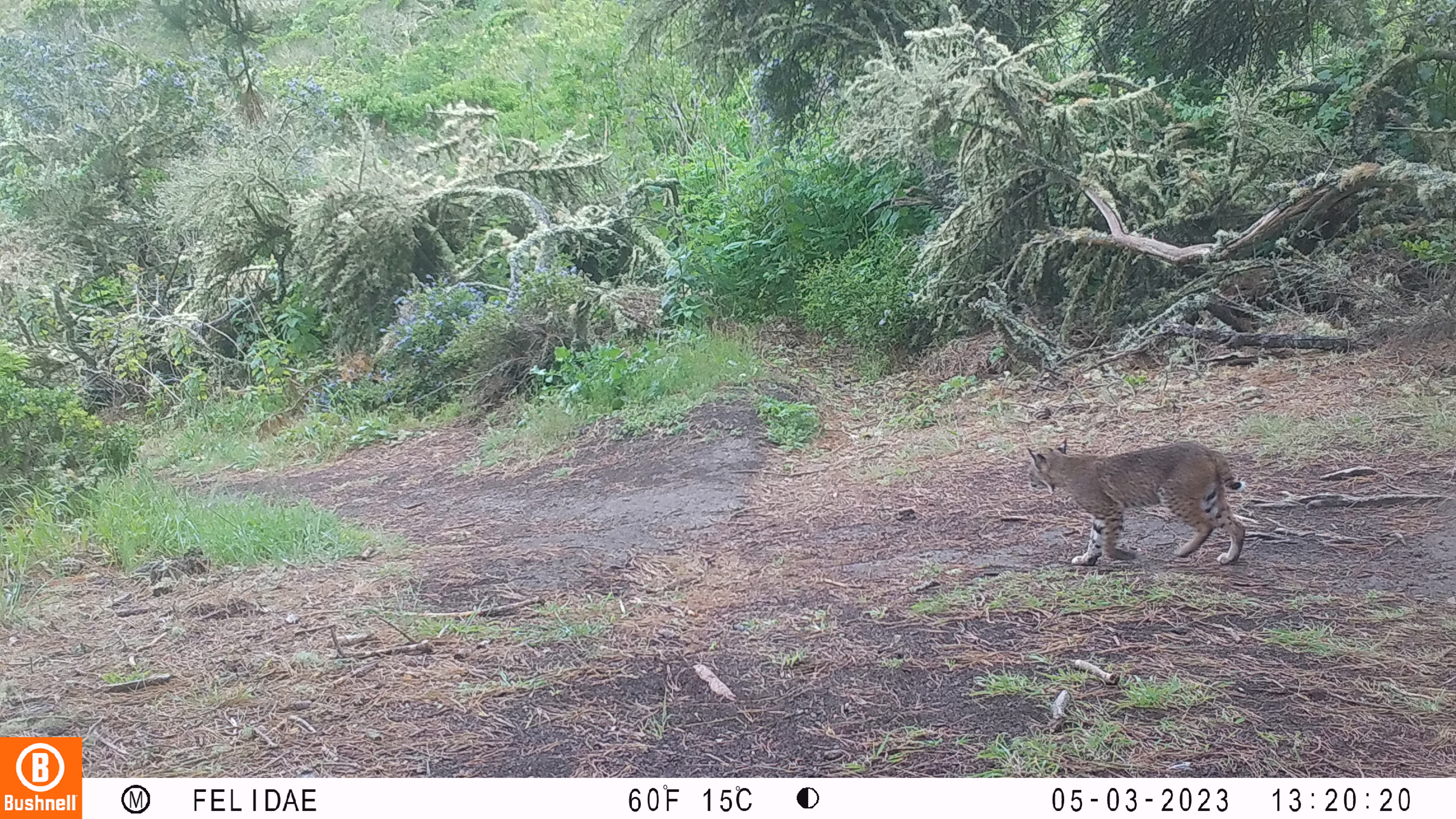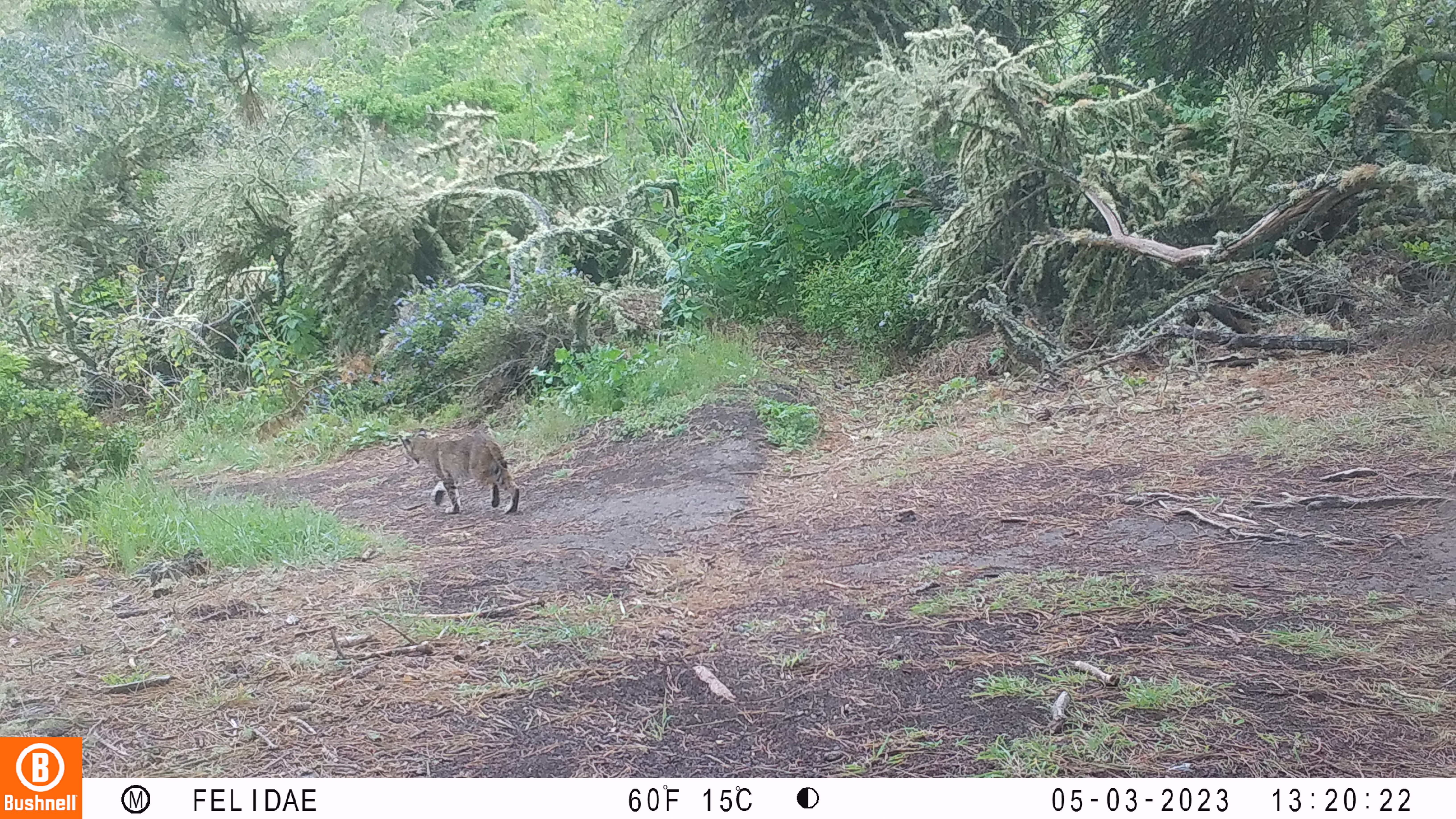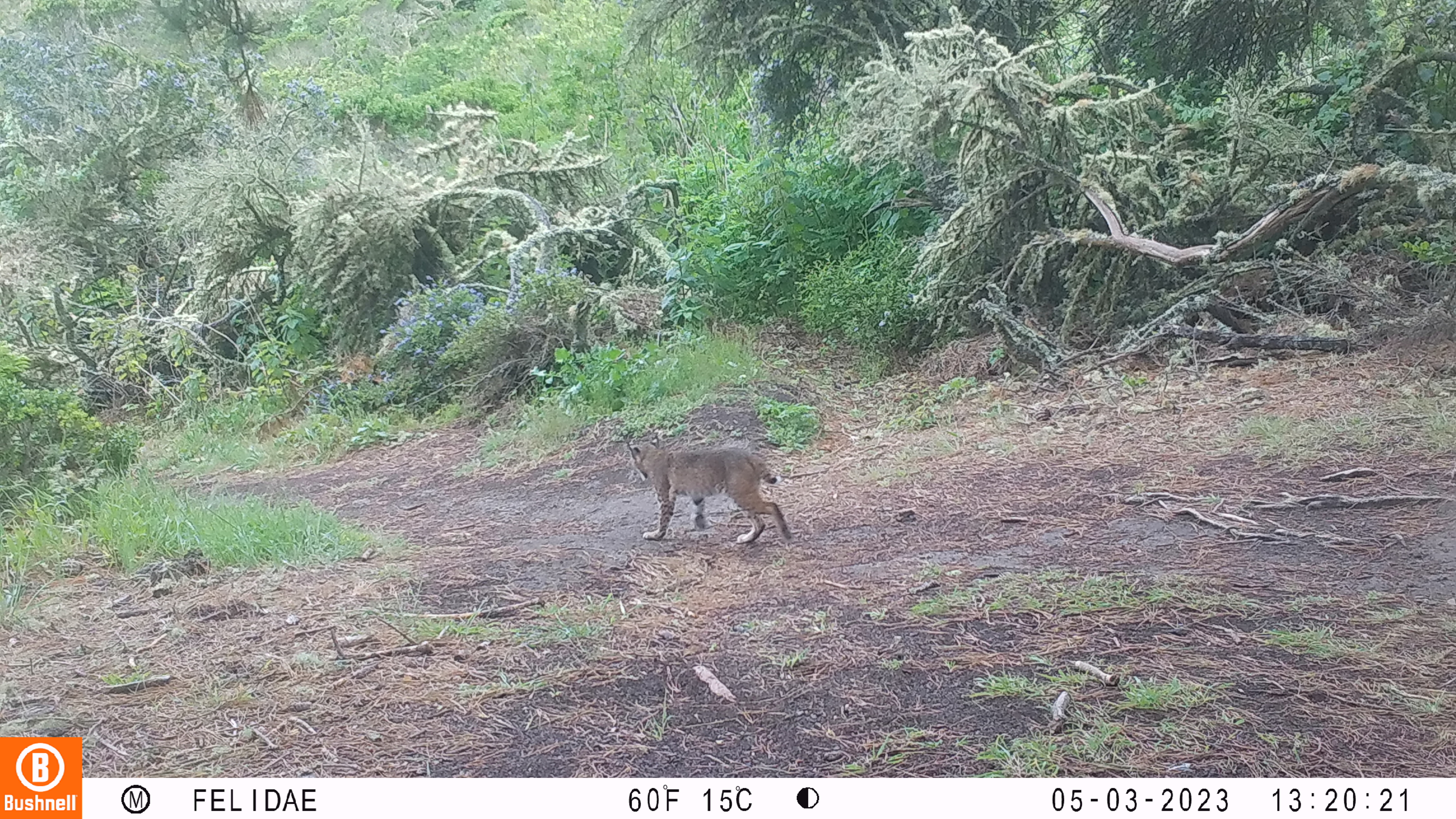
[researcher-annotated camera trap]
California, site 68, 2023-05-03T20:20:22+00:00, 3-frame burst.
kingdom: Animalia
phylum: Chordata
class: Mammalia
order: Carnivora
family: Felidae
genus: Lynx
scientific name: Lynx rufus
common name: bobcat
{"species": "bobcat (Lynx rufus)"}